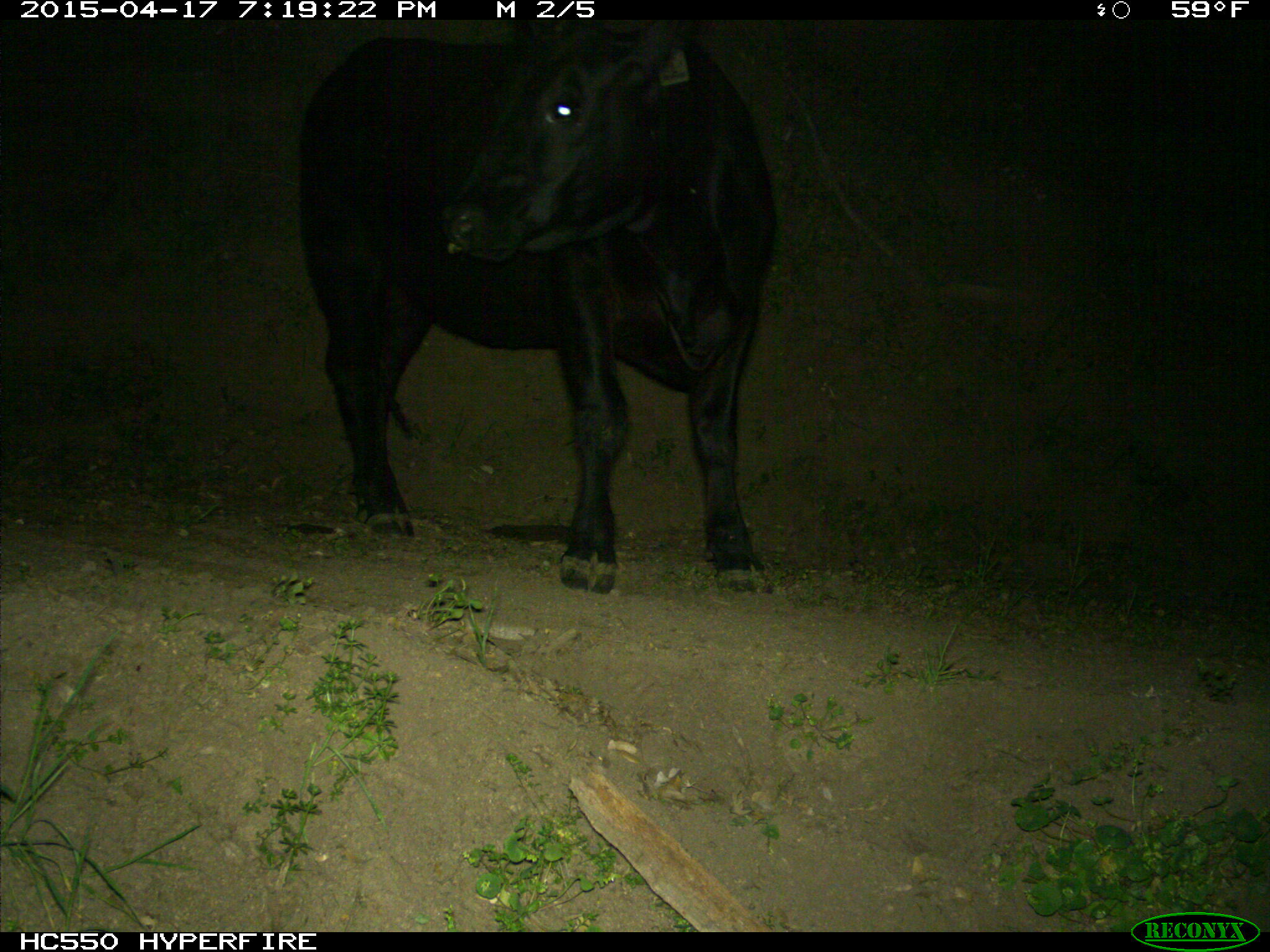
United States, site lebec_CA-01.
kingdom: Animalia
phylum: Chordata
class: Mammalia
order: Artiodactyla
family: Bovidae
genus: Bos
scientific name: Bos taurus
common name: domestic cow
Bos taurus (domestic cow).